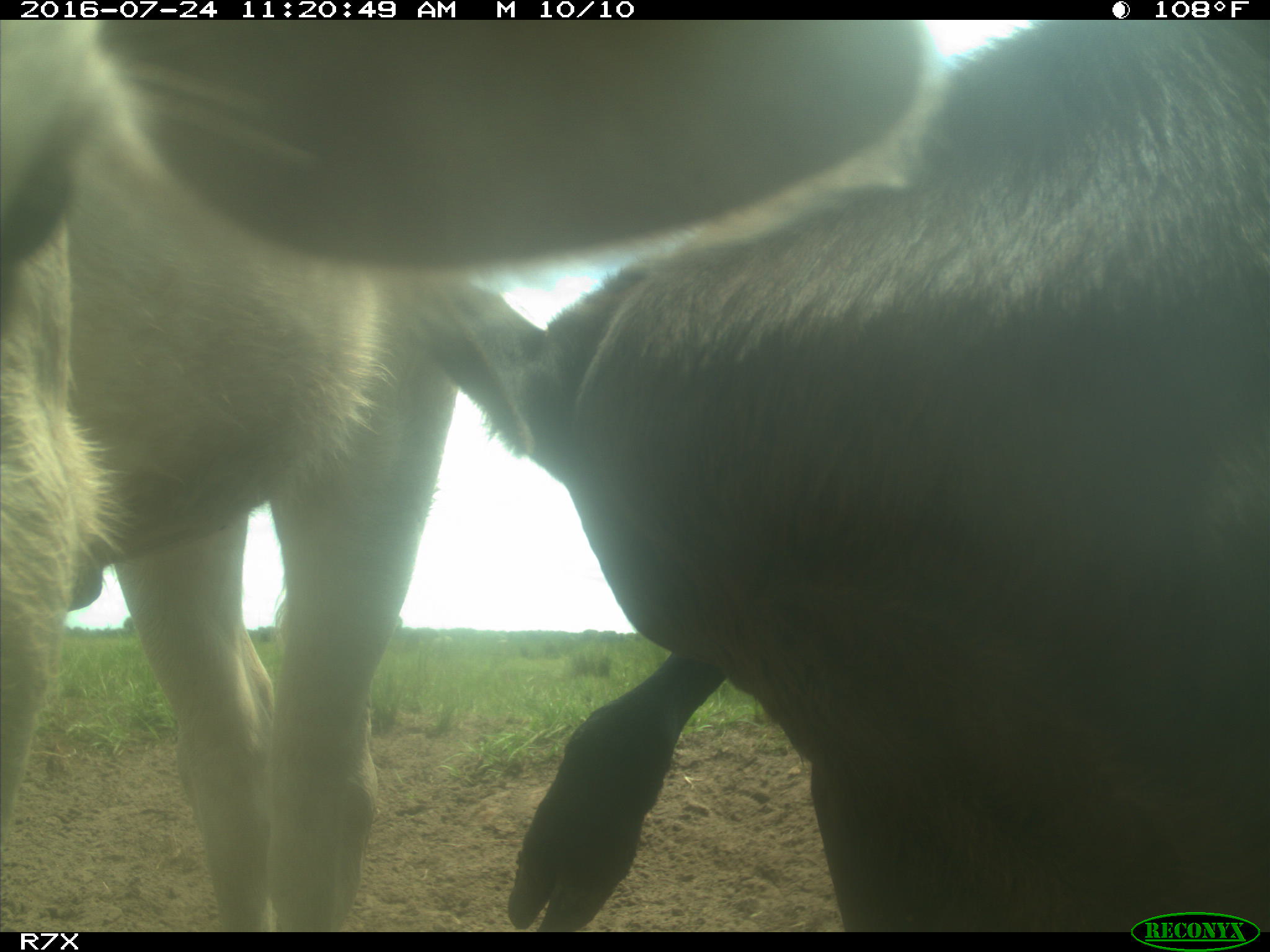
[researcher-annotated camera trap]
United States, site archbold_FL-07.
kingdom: Animalia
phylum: Chordata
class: Mammalia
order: Artiodactyla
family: Bovidae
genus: Bos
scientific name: Bos taurus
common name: domestic cow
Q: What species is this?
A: Bos taurus (domestic cow).